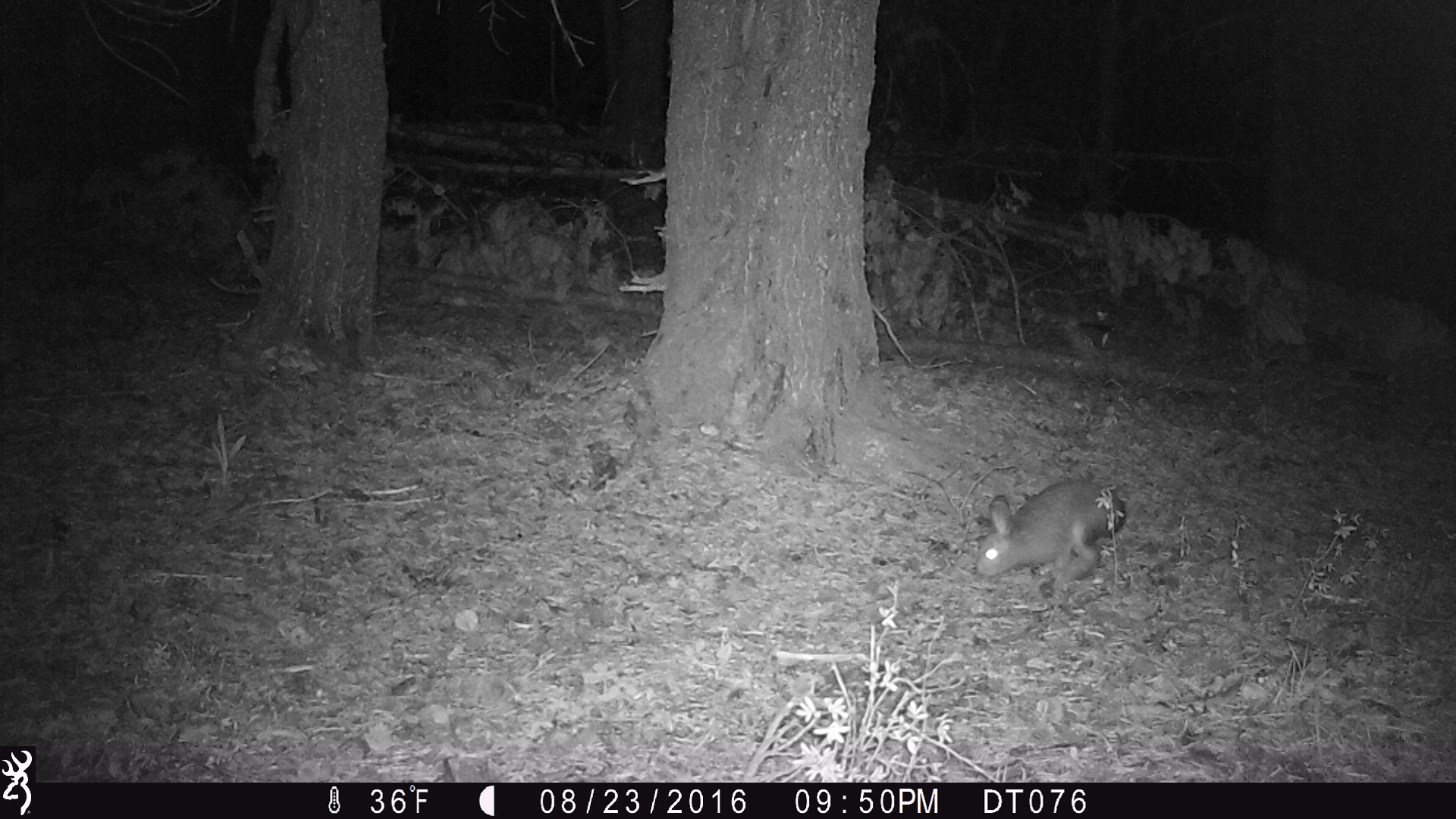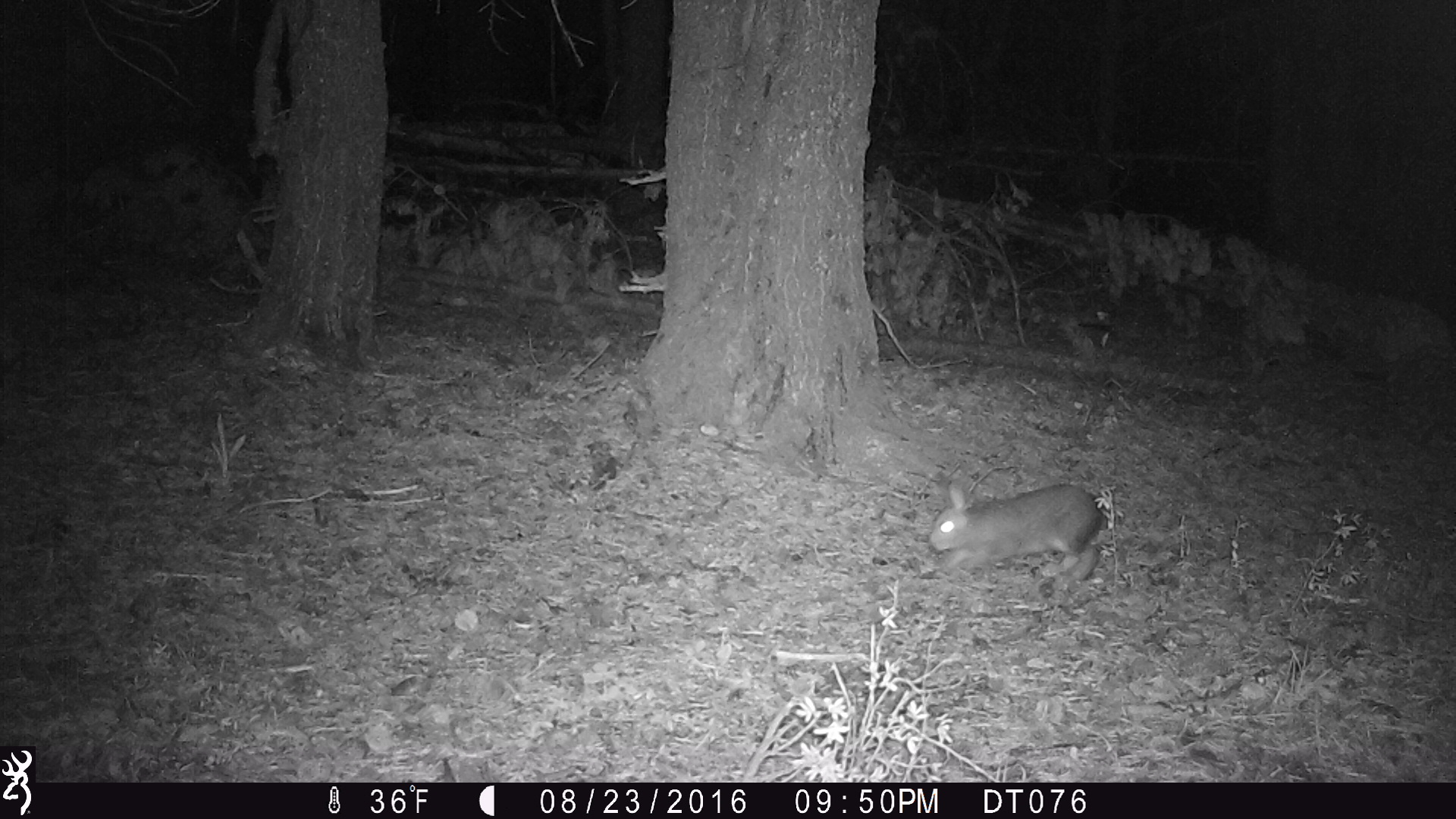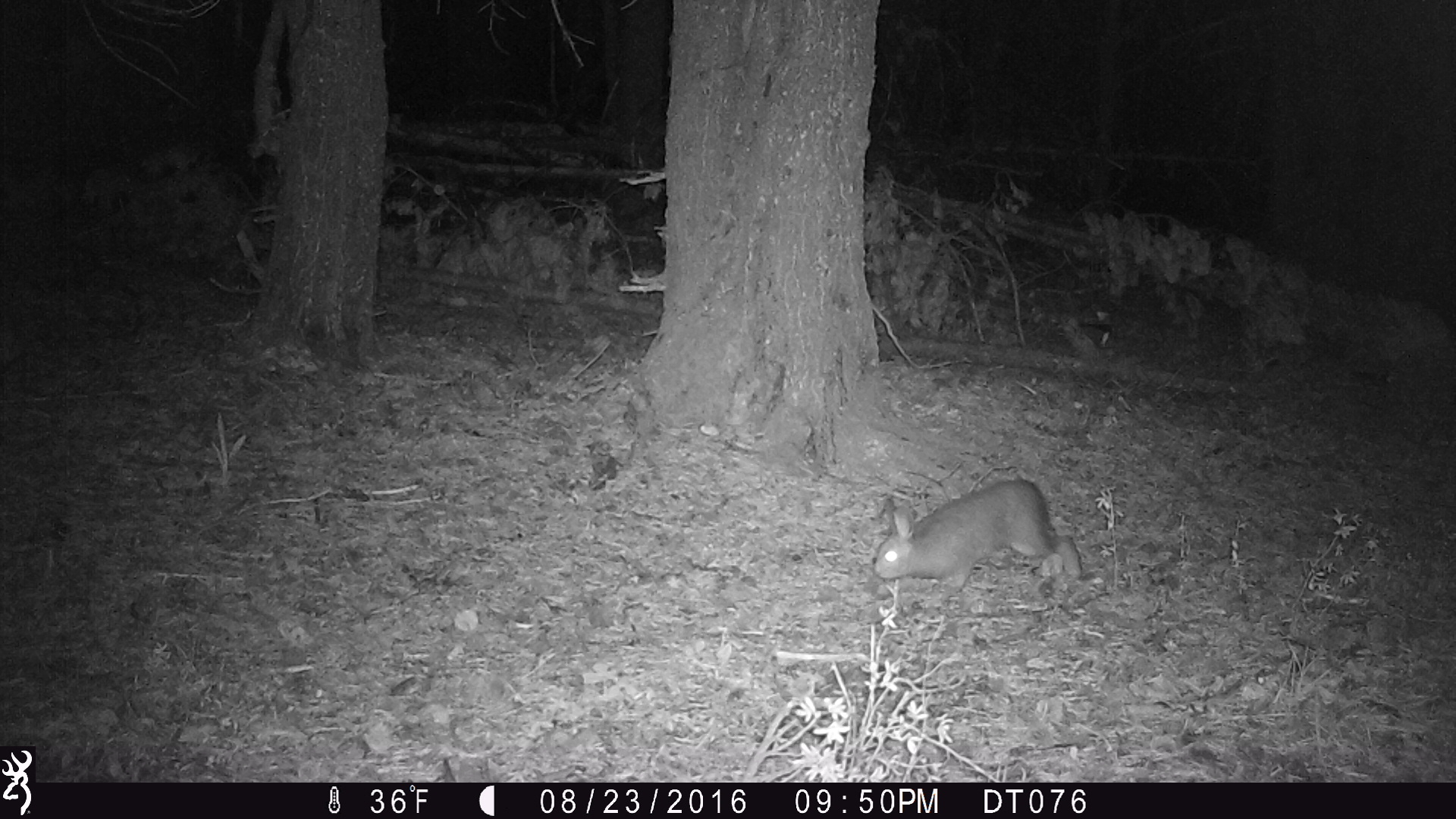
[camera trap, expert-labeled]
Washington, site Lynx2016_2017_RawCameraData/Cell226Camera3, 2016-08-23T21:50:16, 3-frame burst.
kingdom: Animalia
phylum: Chordata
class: Mammalia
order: Lagomorpha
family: Leporidae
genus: Lepus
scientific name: Lepus americanus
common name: snowshoe hare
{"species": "Lepus americanus (snowshoe hare)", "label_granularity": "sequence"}